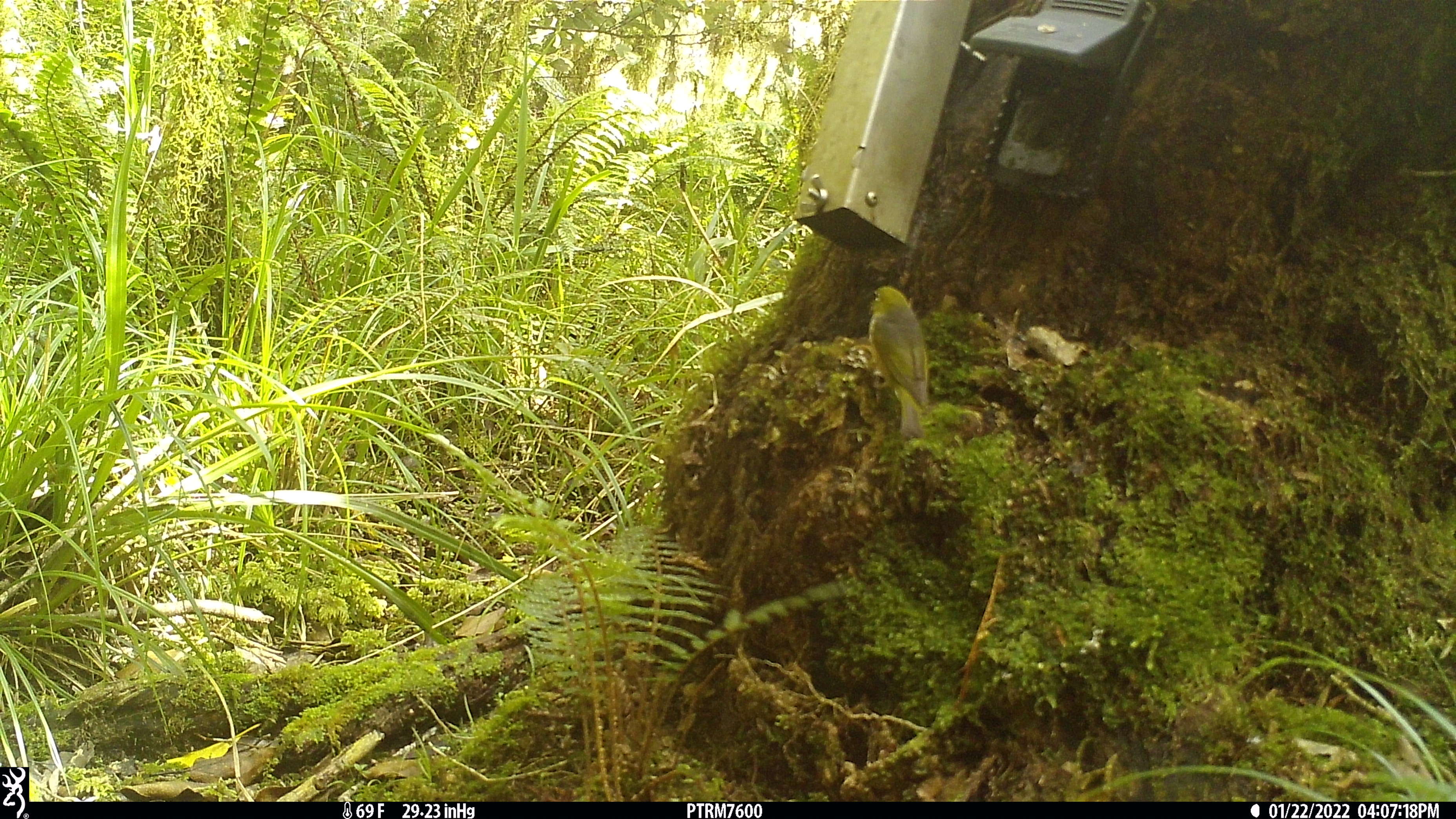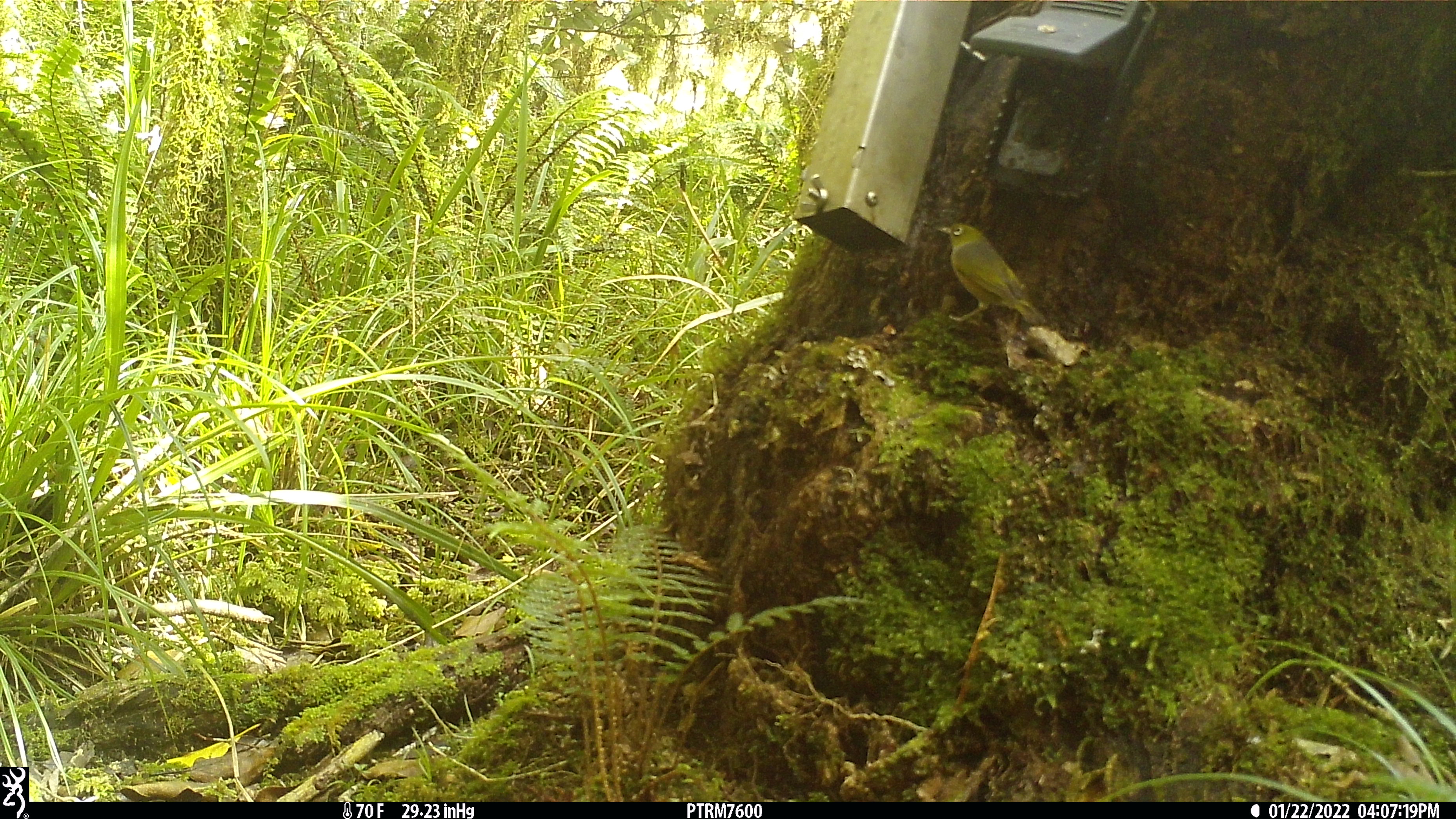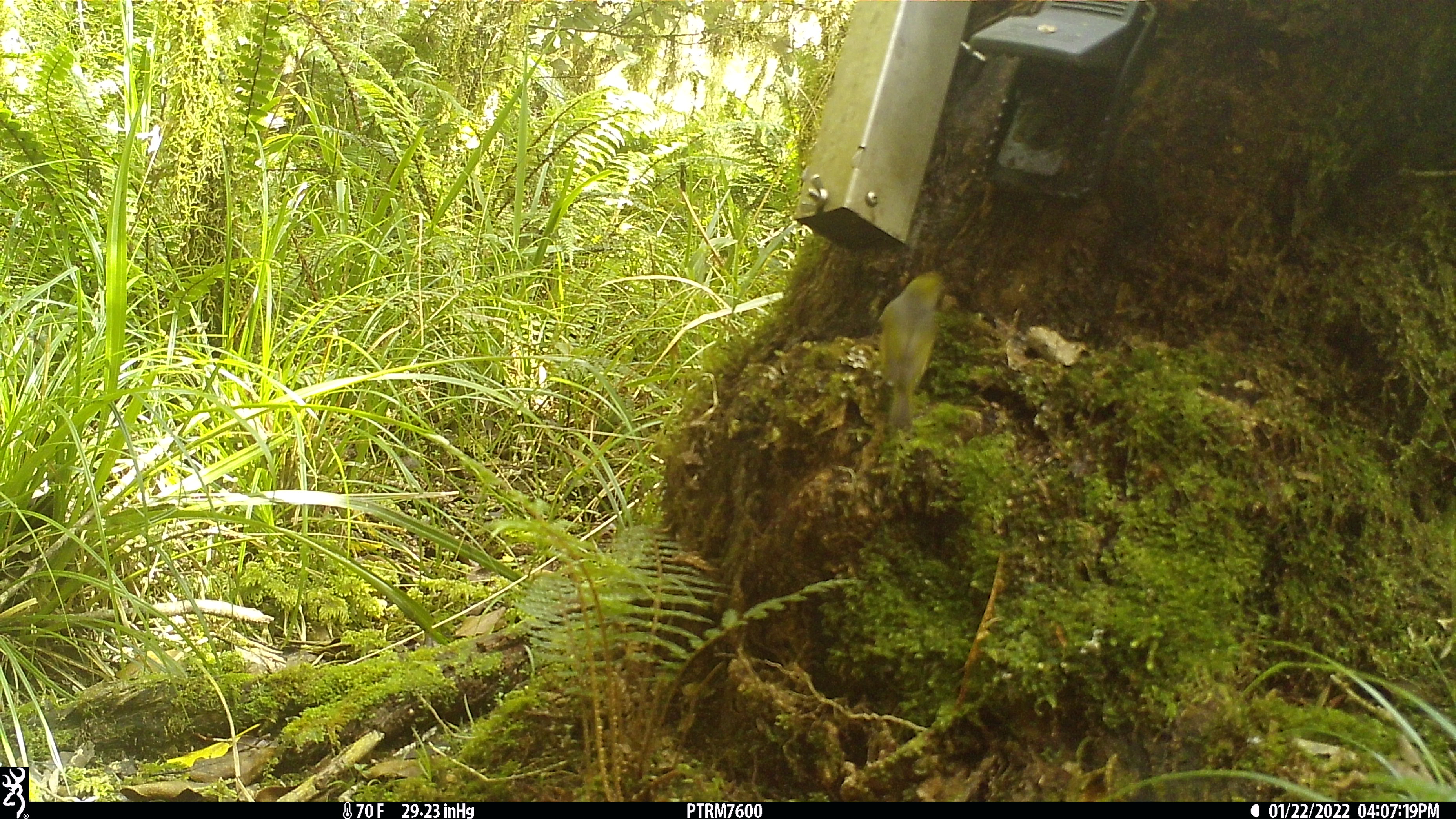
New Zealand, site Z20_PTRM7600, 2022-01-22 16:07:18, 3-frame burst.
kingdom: Animalia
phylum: Chordata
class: Aves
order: Passeriformes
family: Zosteropidae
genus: Zosterops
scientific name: Zosterops lateralis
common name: silvereye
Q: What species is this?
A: Silvereye (Zosterops lateralis).